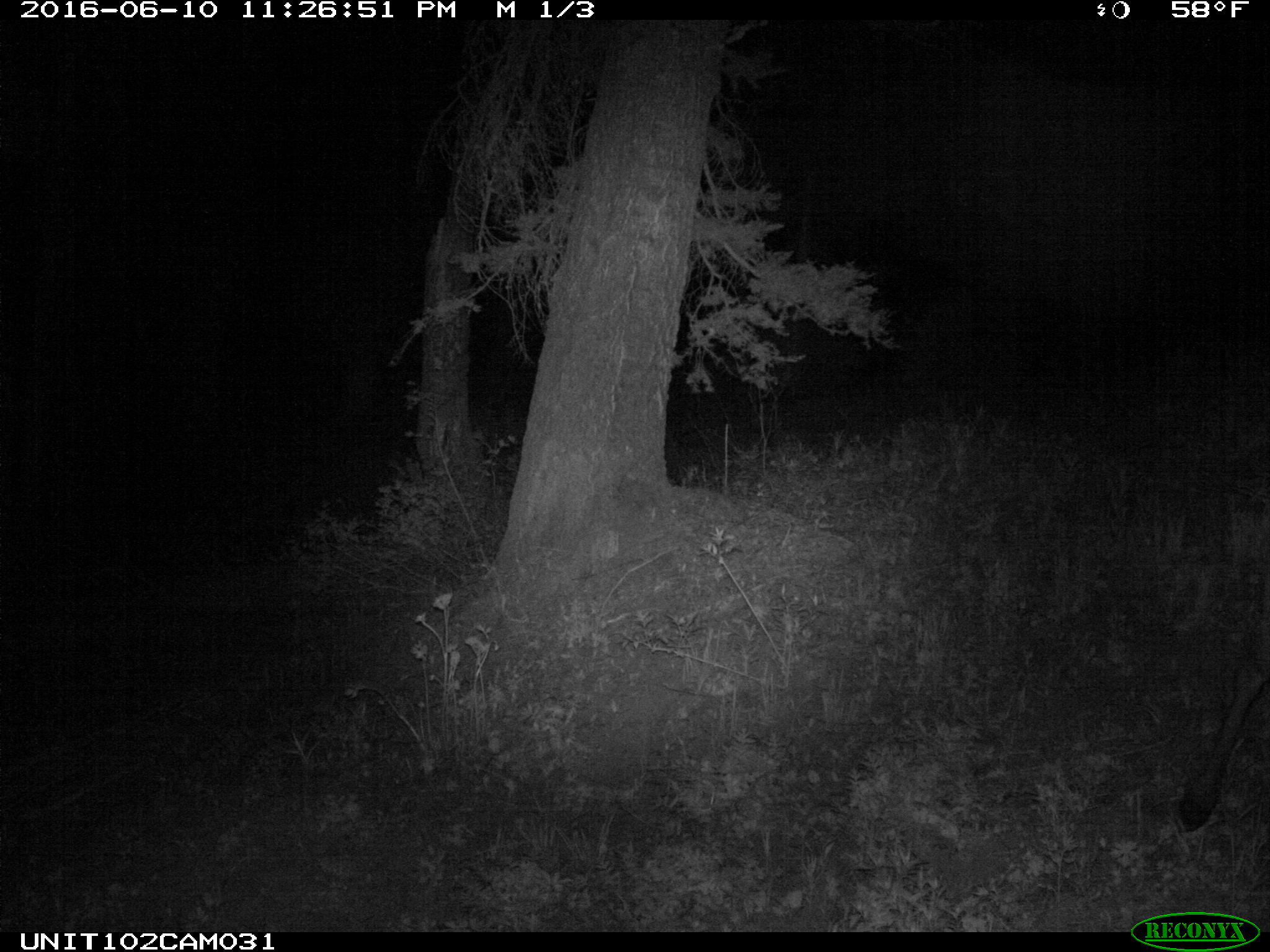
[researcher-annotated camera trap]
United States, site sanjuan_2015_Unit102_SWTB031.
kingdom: Animalia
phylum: Chordata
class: Mammalia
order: Artiodactyla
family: Cervidae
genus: Cervus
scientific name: Cervus elaphus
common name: red deer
Cervus elaphus (red deer).